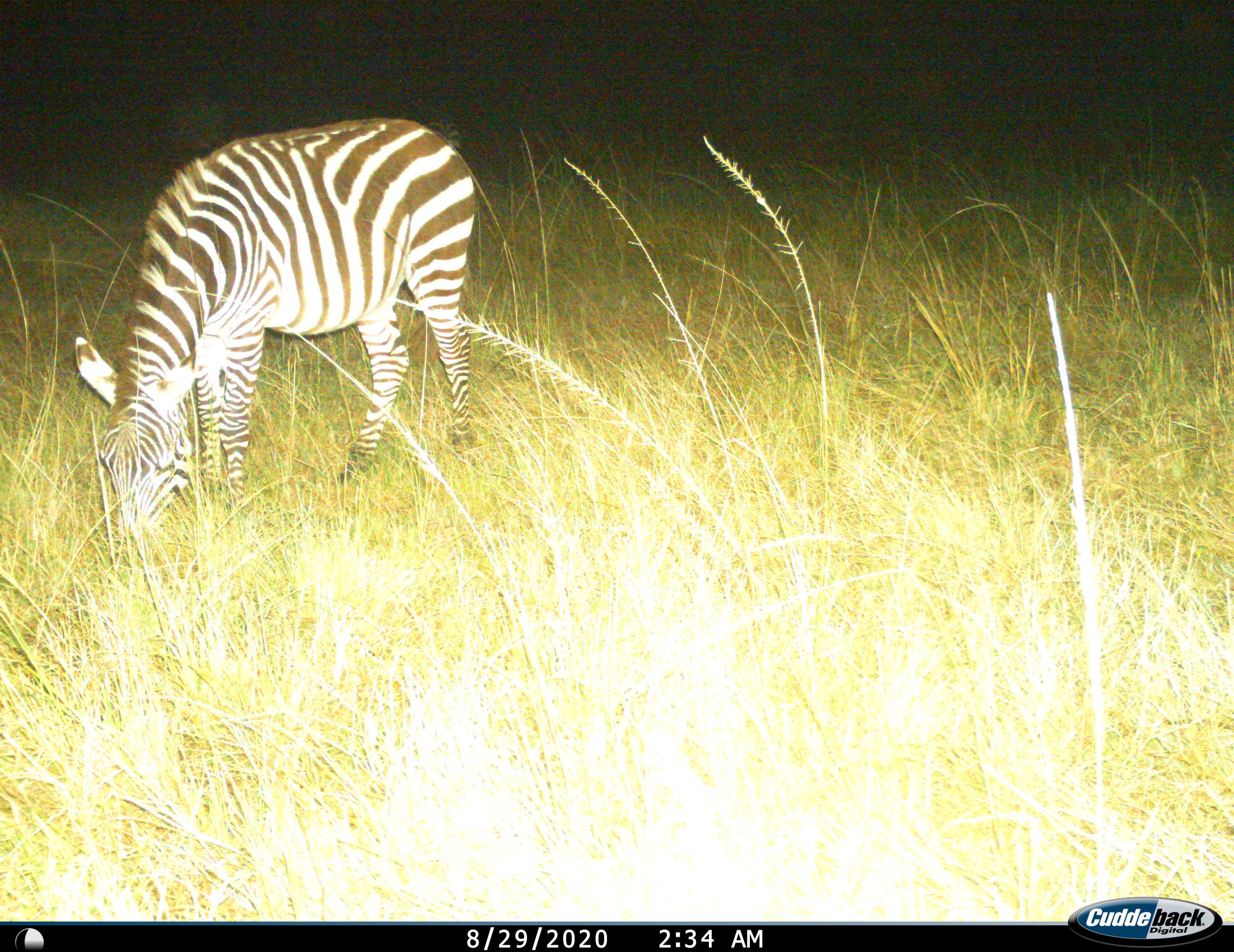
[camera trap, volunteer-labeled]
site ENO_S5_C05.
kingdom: Animalia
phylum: Chordata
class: Mammalia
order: Perissodactyla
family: Equidae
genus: Equus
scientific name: Equus quagga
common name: plains zebra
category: zebraplains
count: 1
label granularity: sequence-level